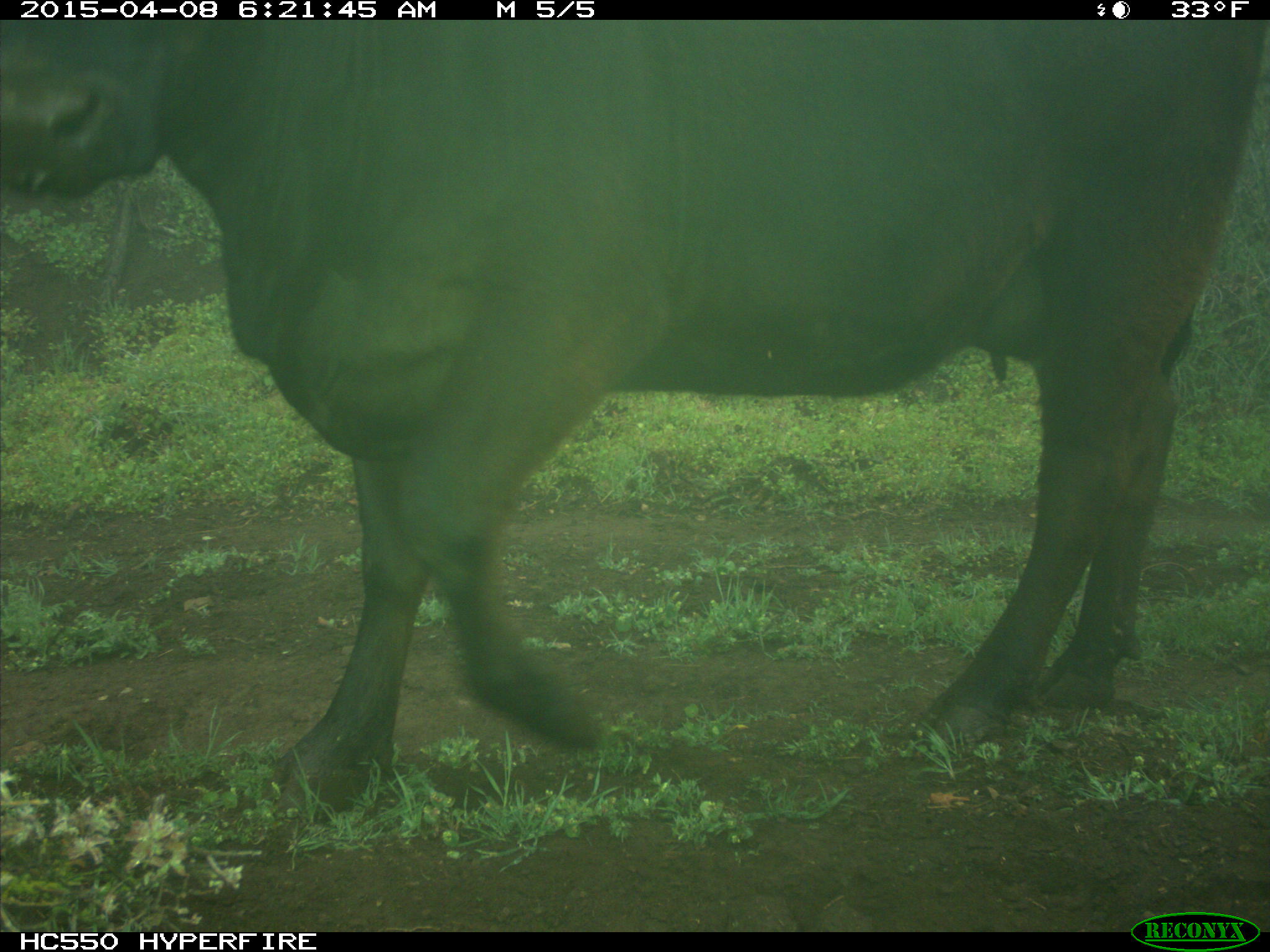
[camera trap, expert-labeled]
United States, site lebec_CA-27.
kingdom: Animalia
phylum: Chordata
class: Mammalia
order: Artiodactyla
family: Bovidae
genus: Bos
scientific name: Bos taurus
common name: domestic cow